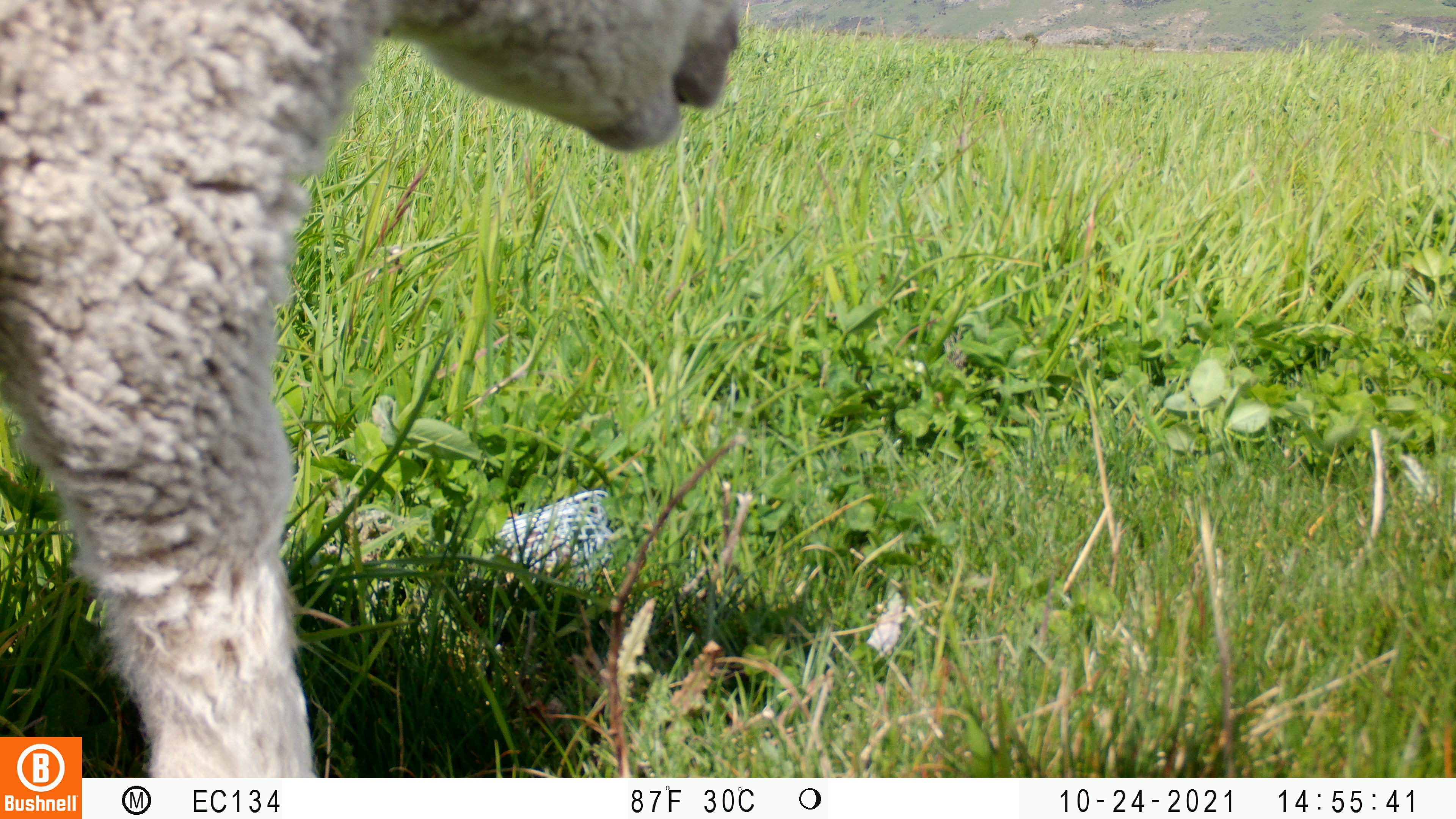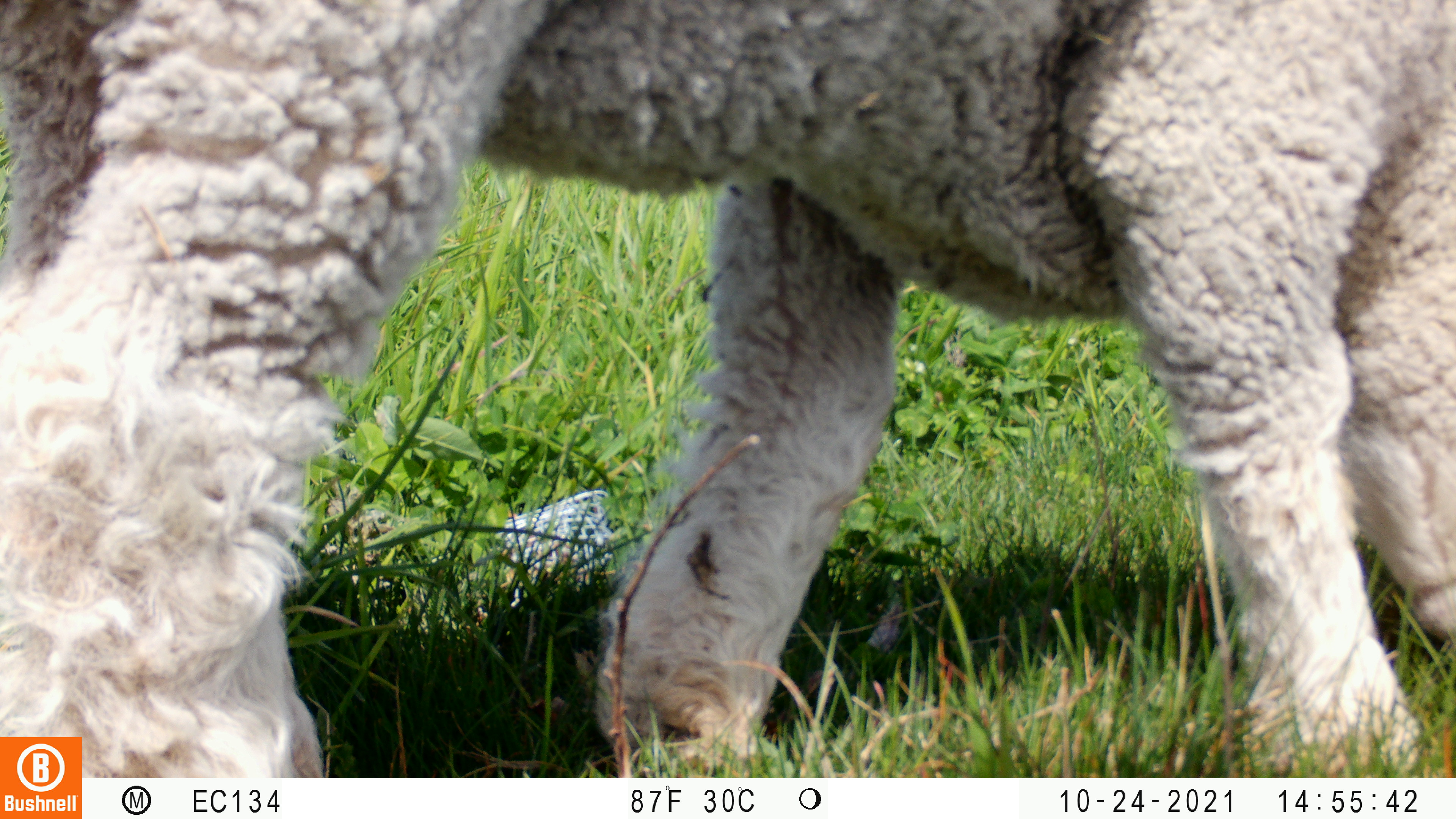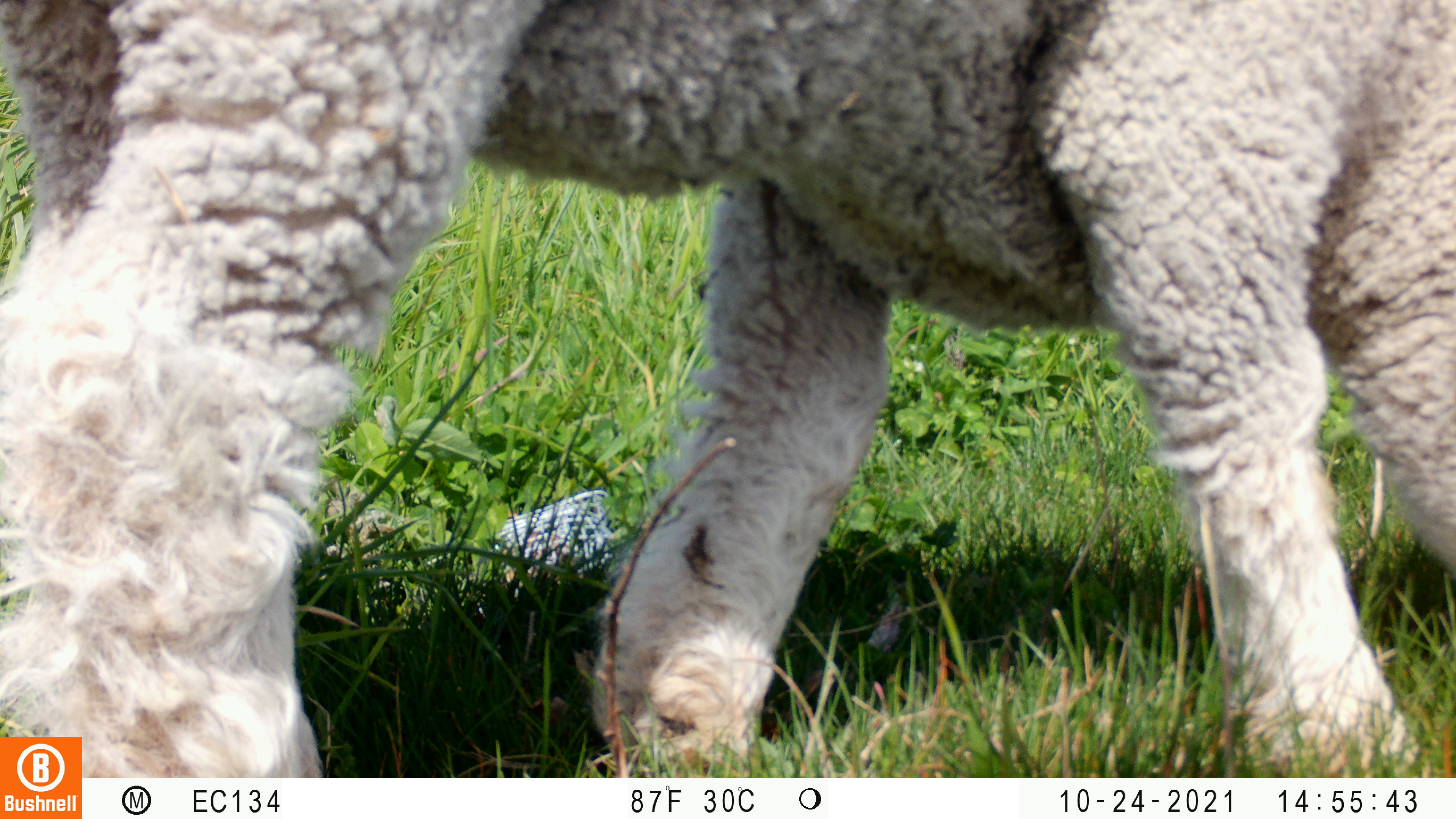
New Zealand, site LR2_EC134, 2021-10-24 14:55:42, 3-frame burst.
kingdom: Animalia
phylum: Chordata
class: Mammalia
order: Artiodactyla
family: Bovidae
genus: Bos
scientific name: Bos taurus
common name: domestic cow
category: cow